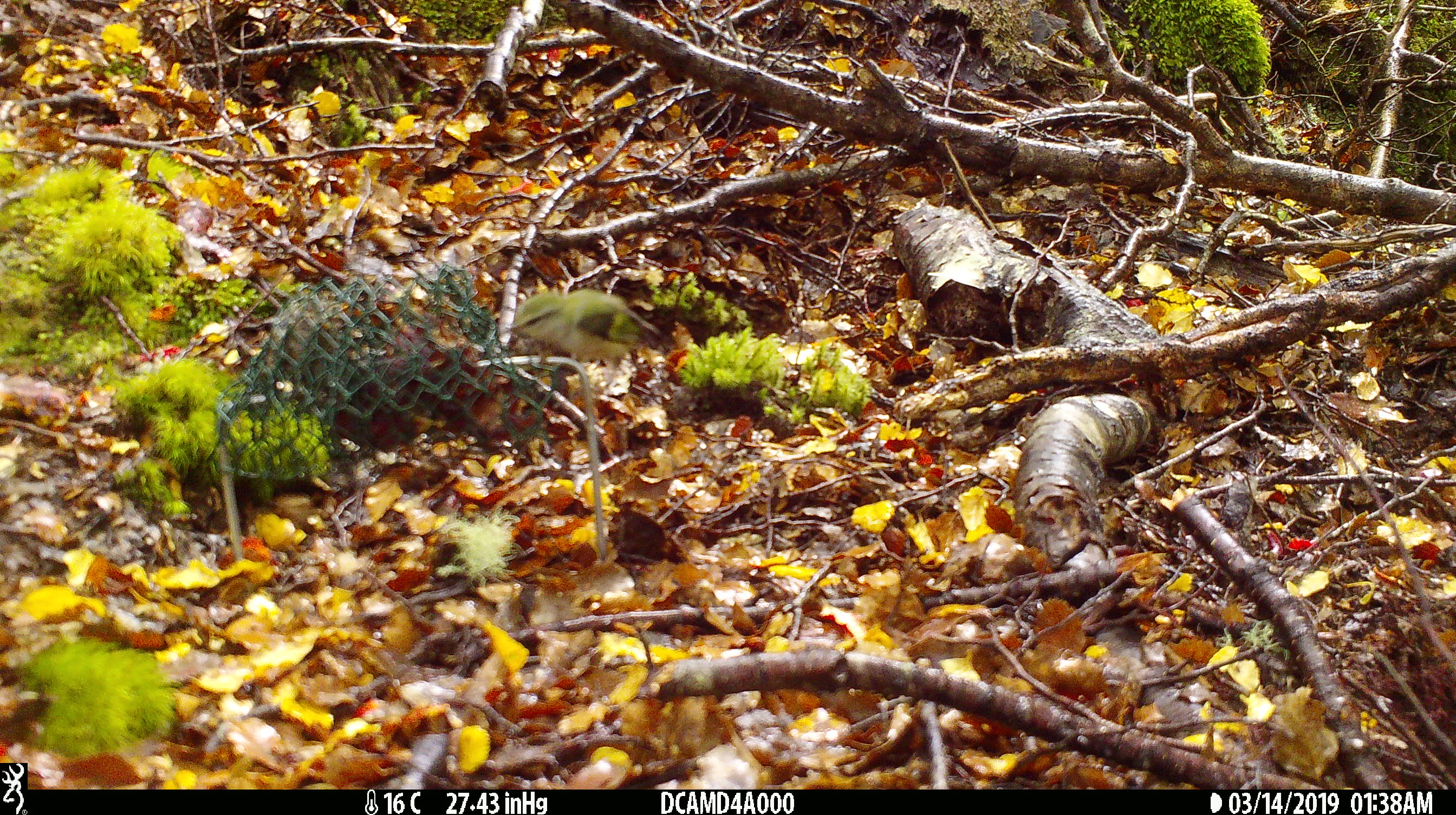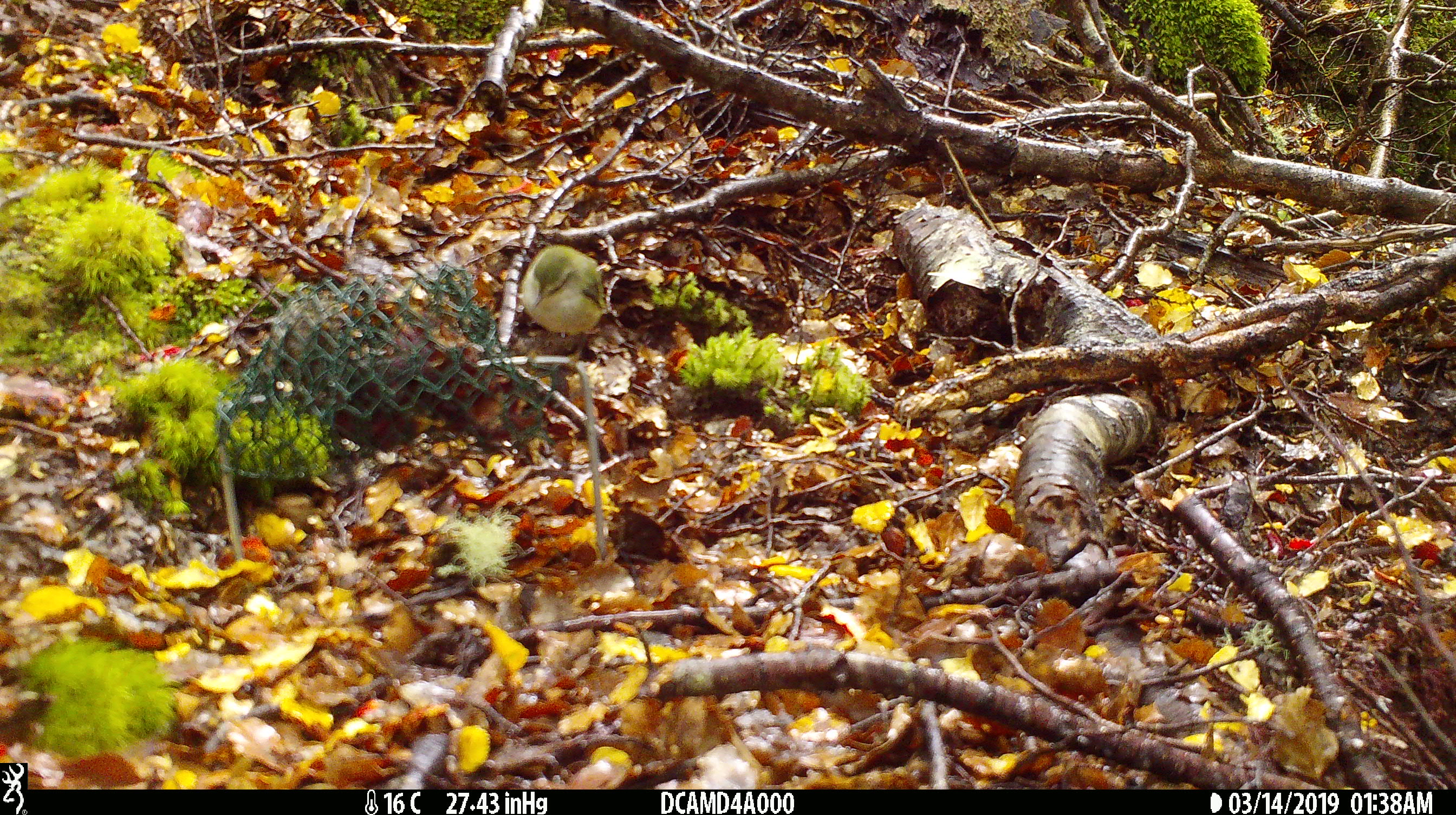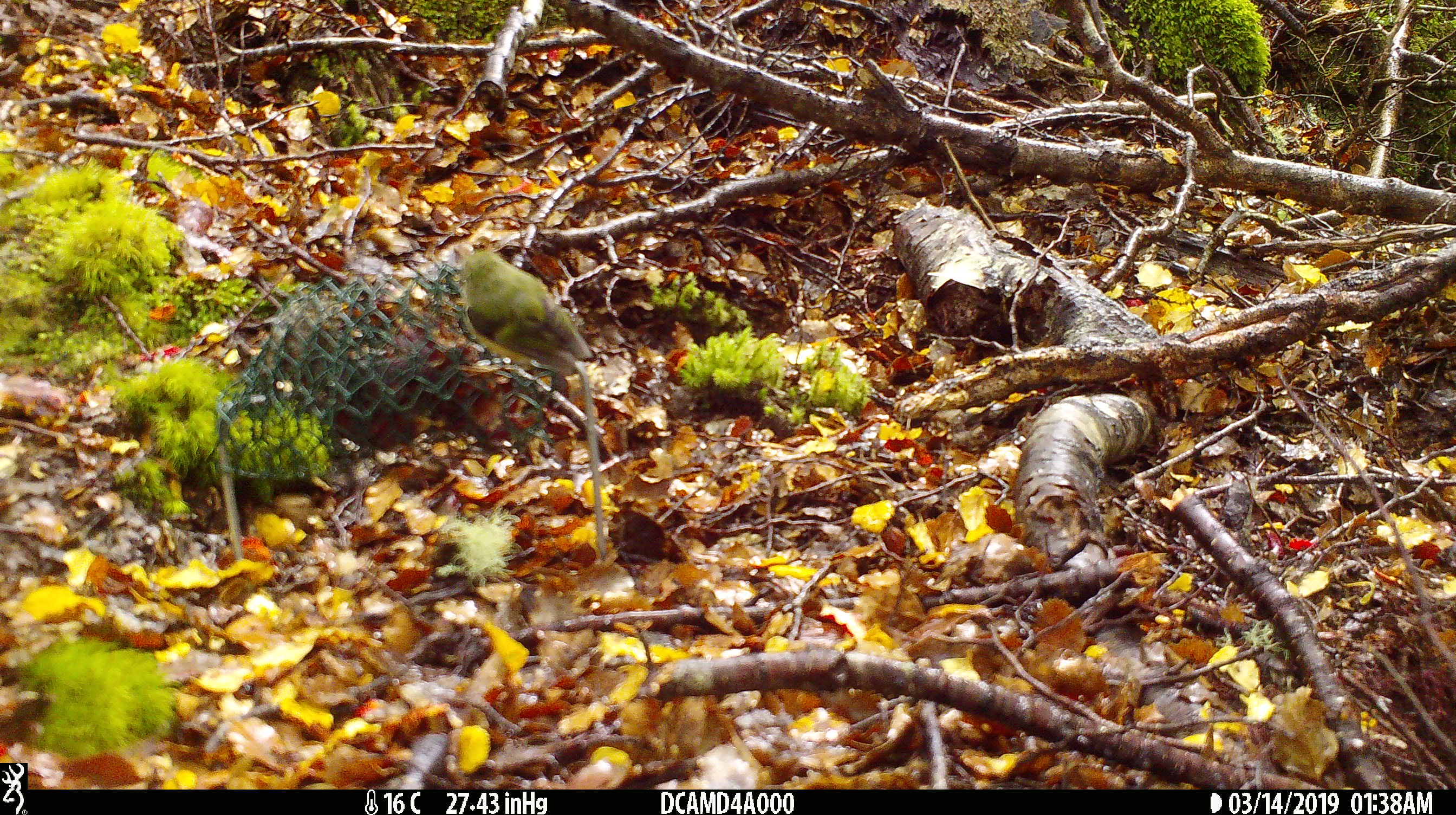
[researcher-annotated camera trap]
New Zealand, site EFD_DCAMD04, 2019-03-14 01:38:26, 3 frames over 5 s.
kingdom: Animalia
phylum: Chordata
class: Aves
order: Passeriformes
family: Acanthisittidae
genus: Acanthisitta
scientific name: Acanthisitta chloris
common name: rifleman